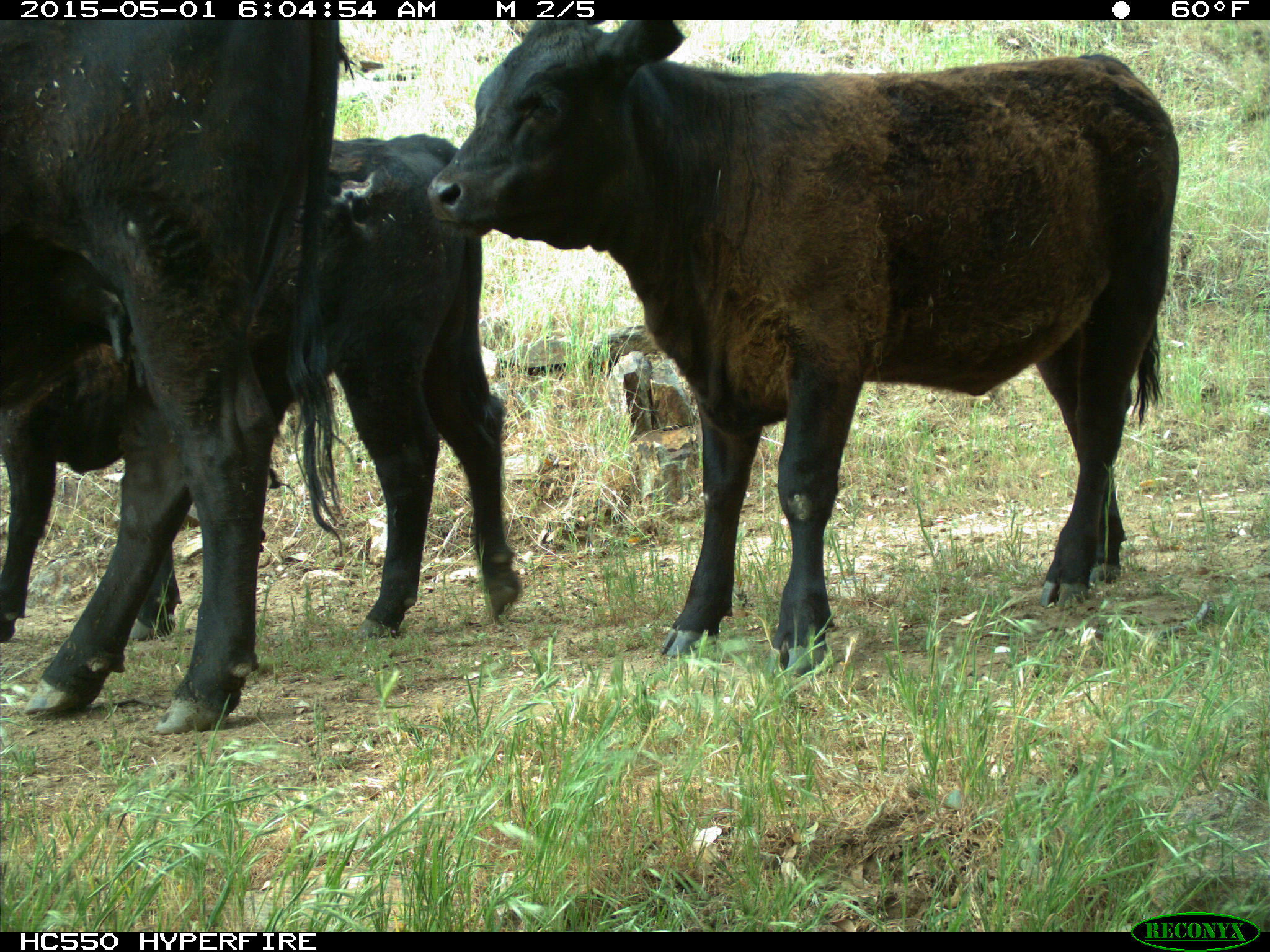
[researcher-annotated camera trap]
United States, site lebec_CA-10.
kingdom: Animalia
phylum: Chordata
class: Mammalia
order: Artiodactyla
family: Bovidae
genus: Bos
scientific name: Bos taurus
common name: domestic cow